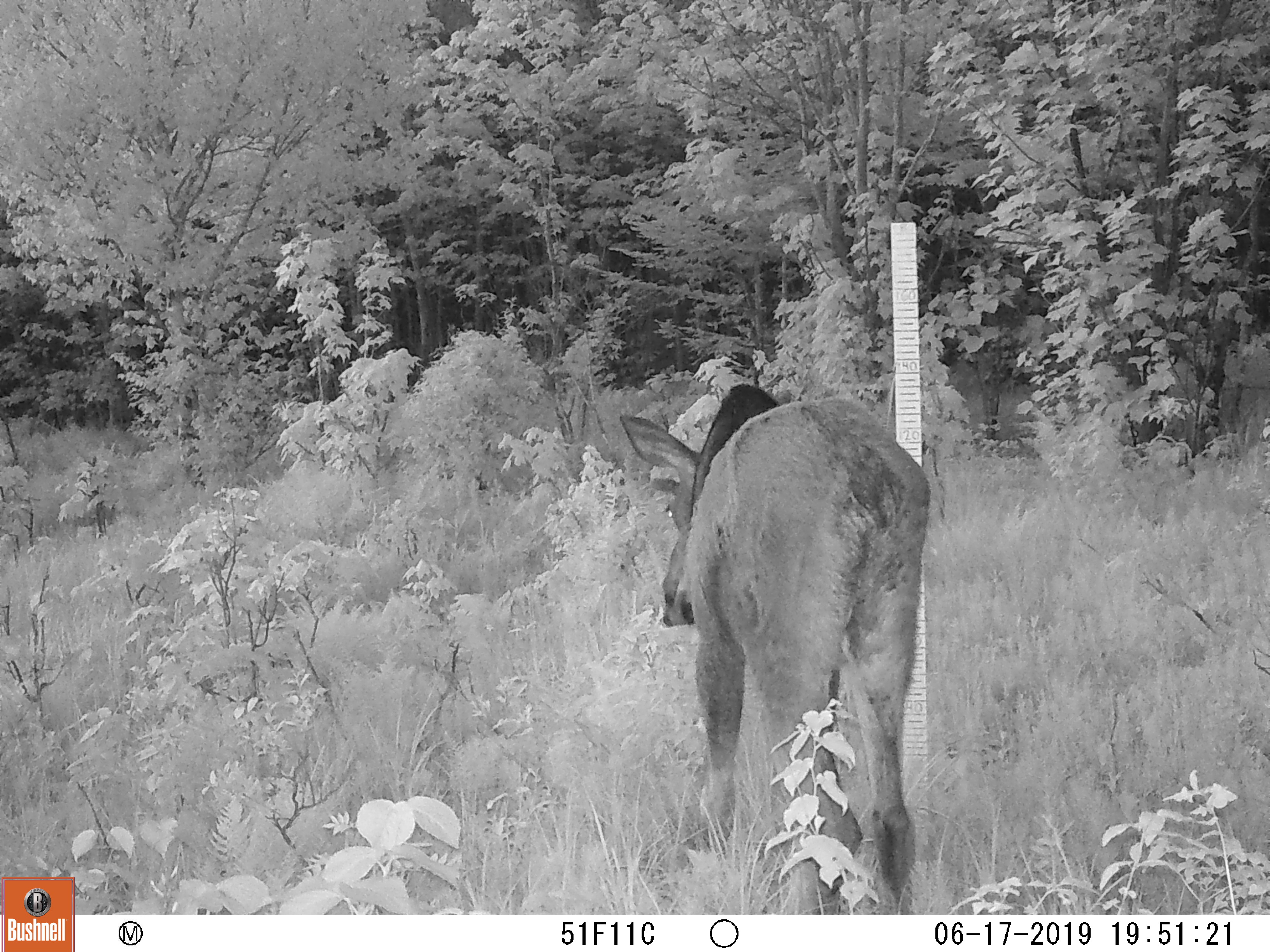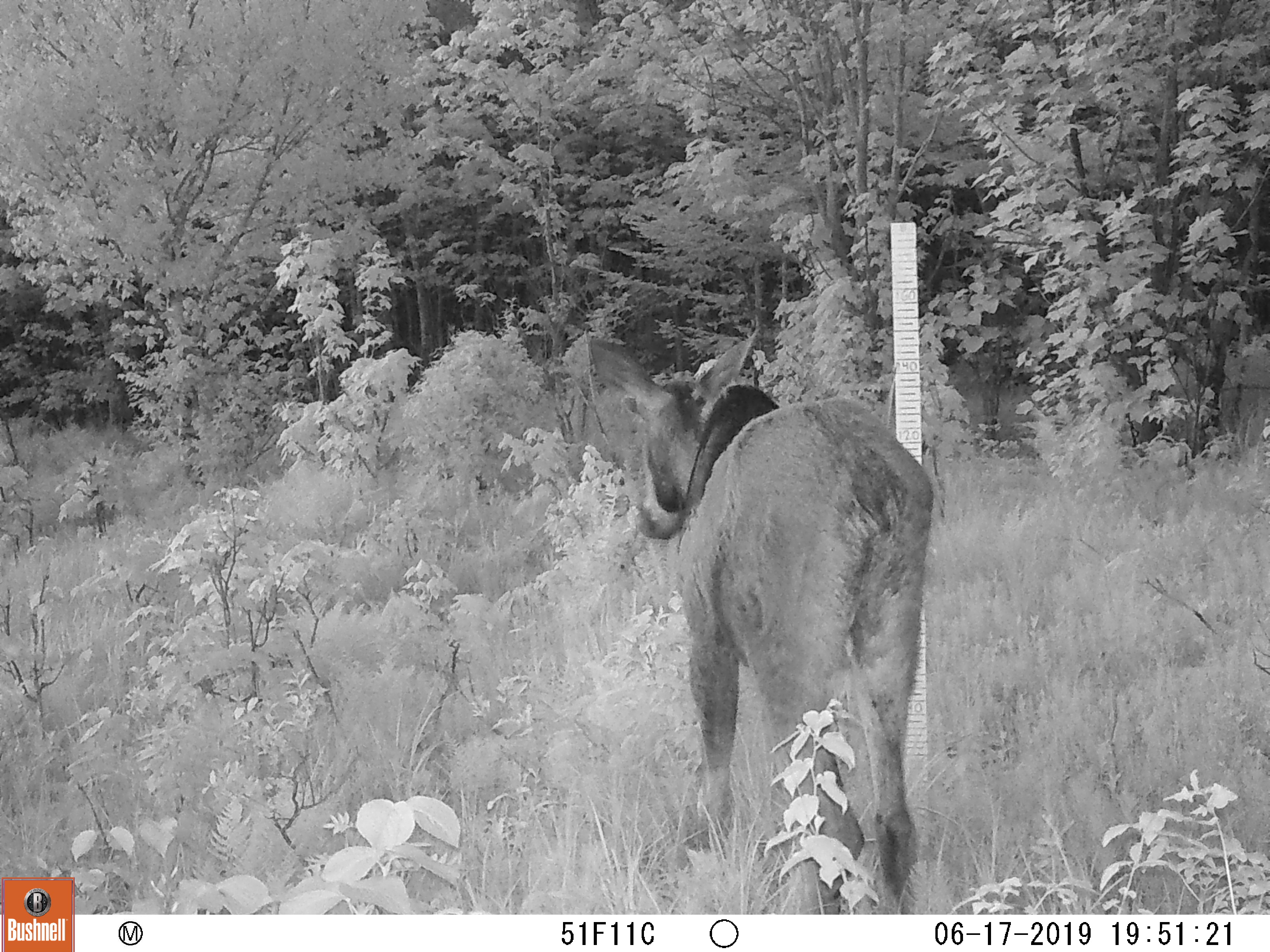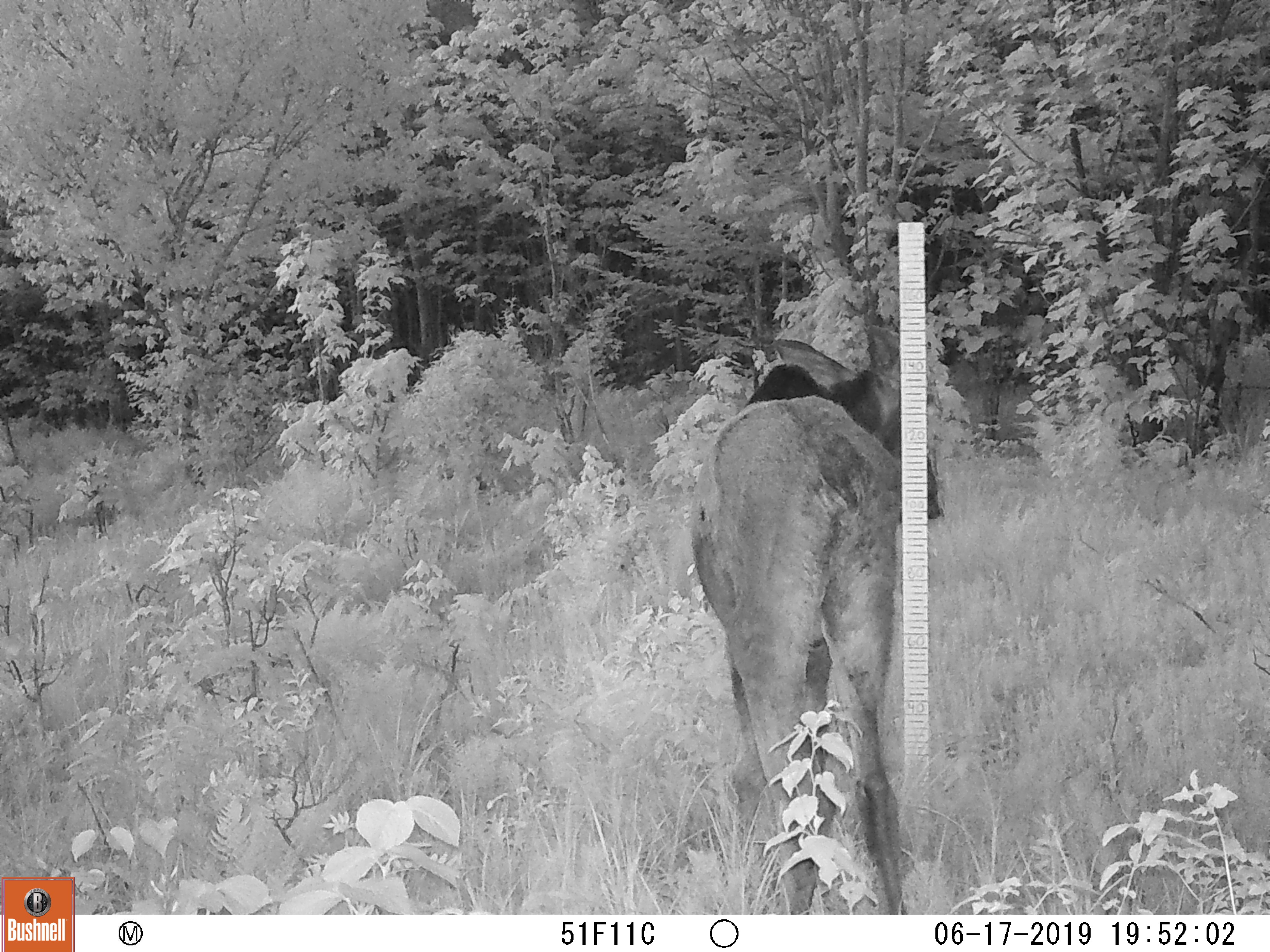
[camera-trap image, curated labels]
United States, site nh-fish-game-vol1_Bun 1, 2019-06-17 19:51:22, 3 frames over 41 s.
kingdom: Animalia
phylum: Chordata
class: Mammalia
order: Artiodactyla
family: Cervidae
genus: Alces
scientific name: Alces alces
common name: moose